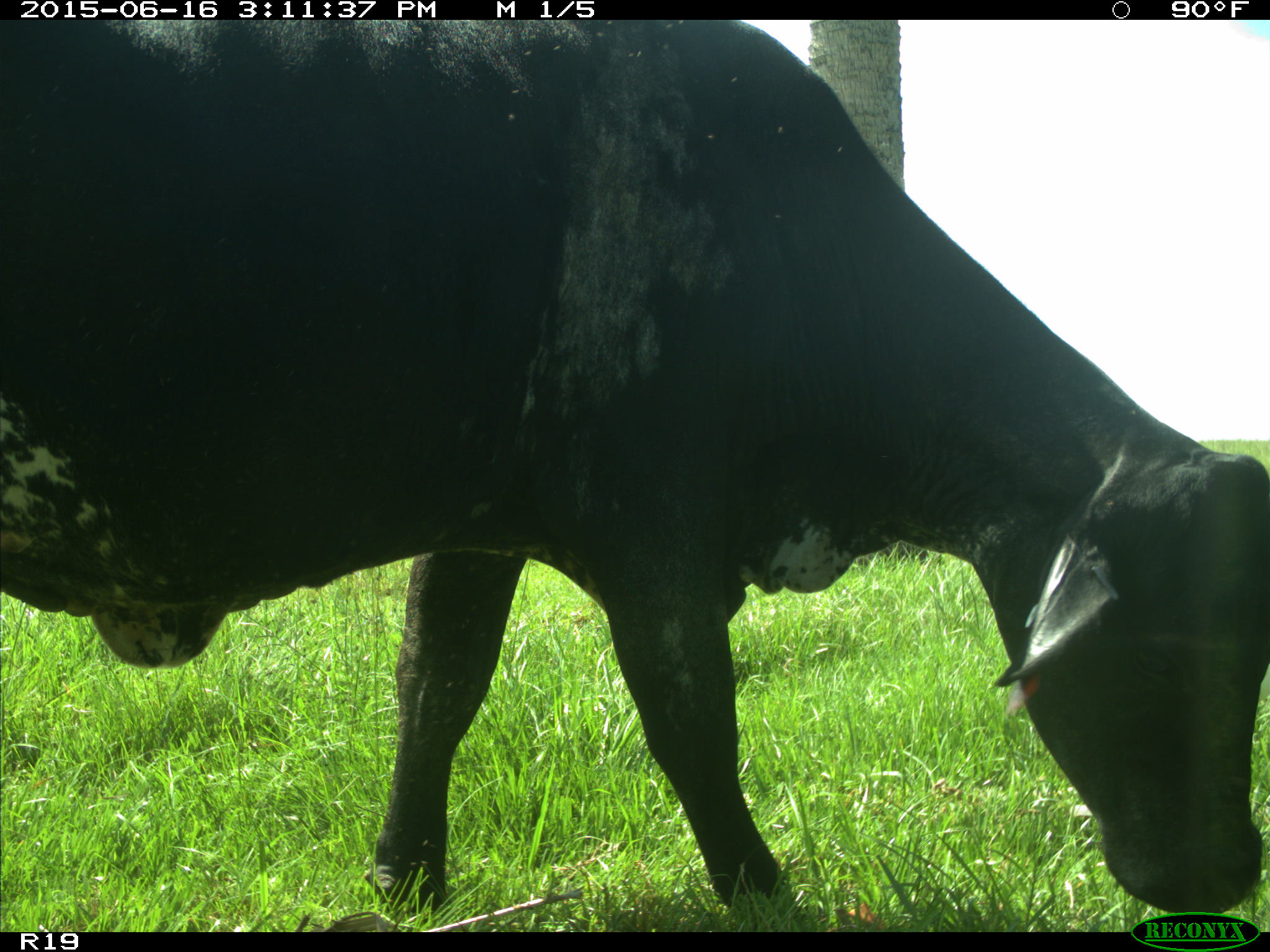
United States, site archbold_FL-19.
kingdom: Animalia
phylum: Chordata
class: Mammalia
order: Artiodactyla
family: Bovidae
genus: Bos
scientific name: Bos taurus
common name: domestic cow